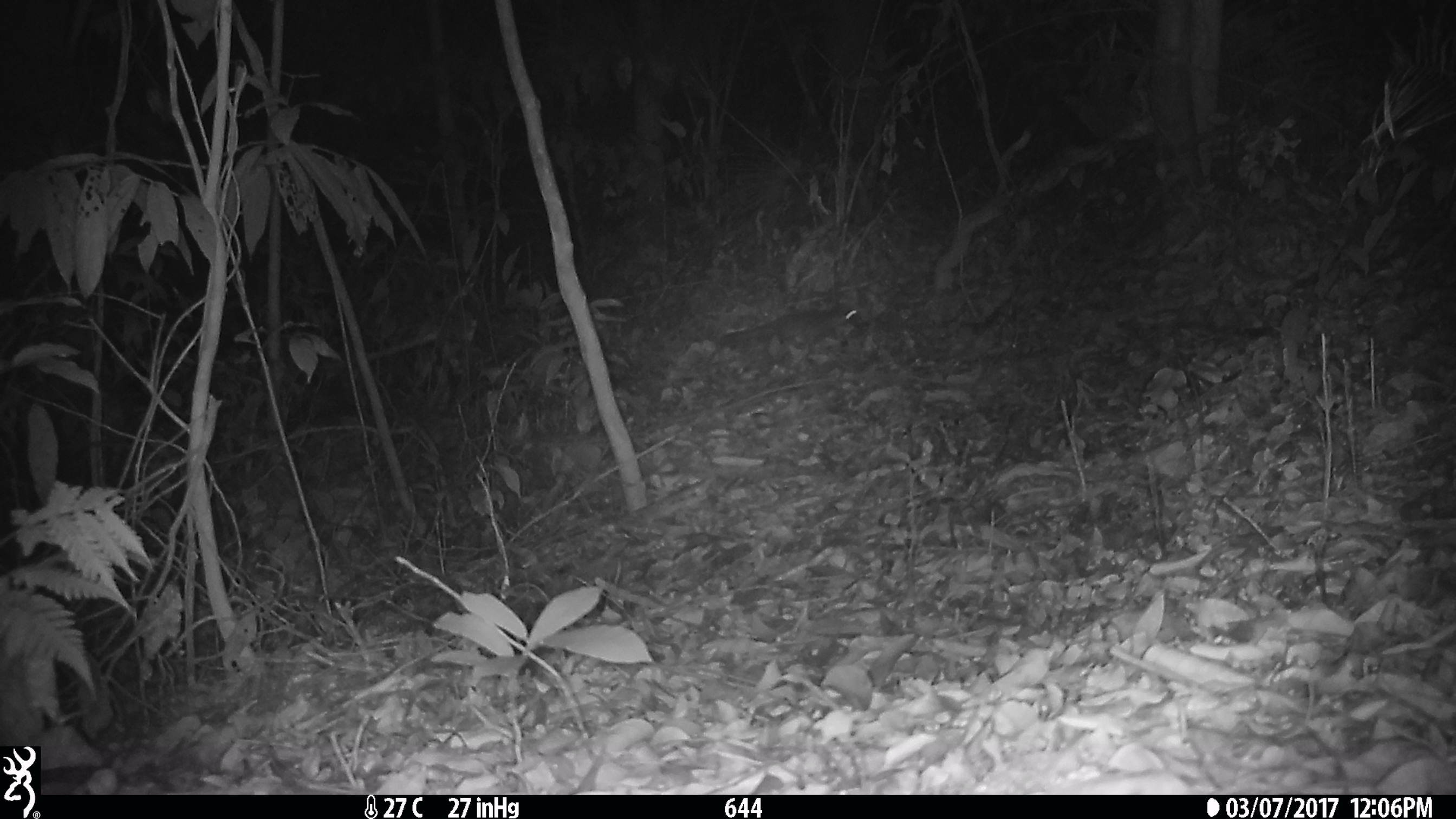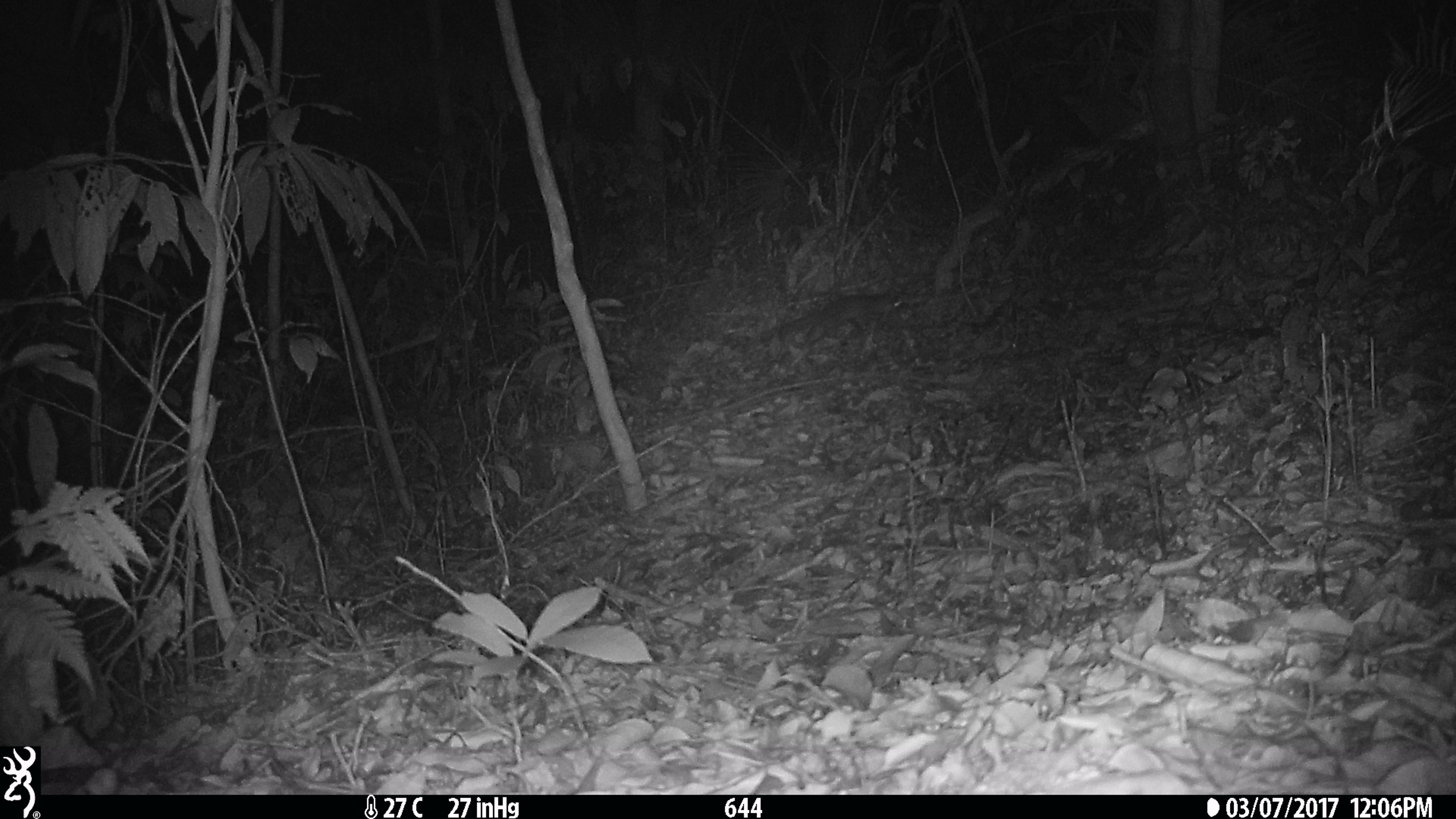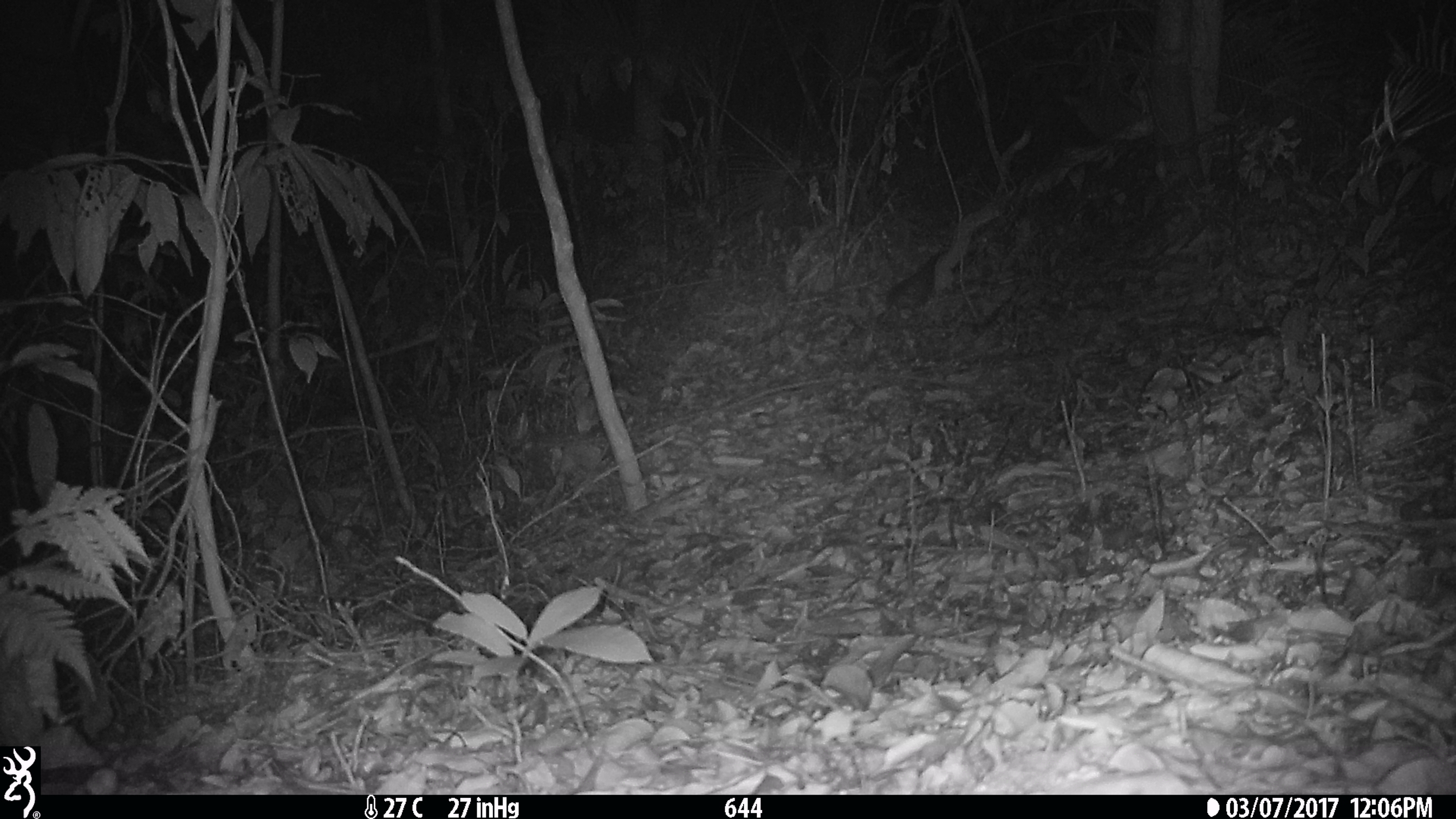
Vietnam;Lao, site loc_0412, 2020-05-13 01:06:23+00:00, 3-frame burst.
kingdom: Animalia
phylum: Chordata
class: Mammalia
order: Carnivora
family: Mustelidae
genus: Melogale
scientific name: Melogale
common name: ferret badger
Ferret badger (Melogale). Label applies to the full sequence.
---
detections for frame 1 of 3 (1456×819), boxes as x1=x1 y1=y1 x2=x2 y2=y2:
ferret badger: x1=718 y1=306 x2=864 y2=356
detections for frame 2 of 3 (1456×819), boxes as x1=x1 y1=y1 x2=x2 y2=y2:
ferret badger: x1=761 y1=292 x2=900 y2=347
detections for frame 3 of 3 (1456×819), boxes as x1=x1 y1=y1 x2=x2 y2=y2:
ferret badger: x1=885 y1=248 x2=977 y2=309